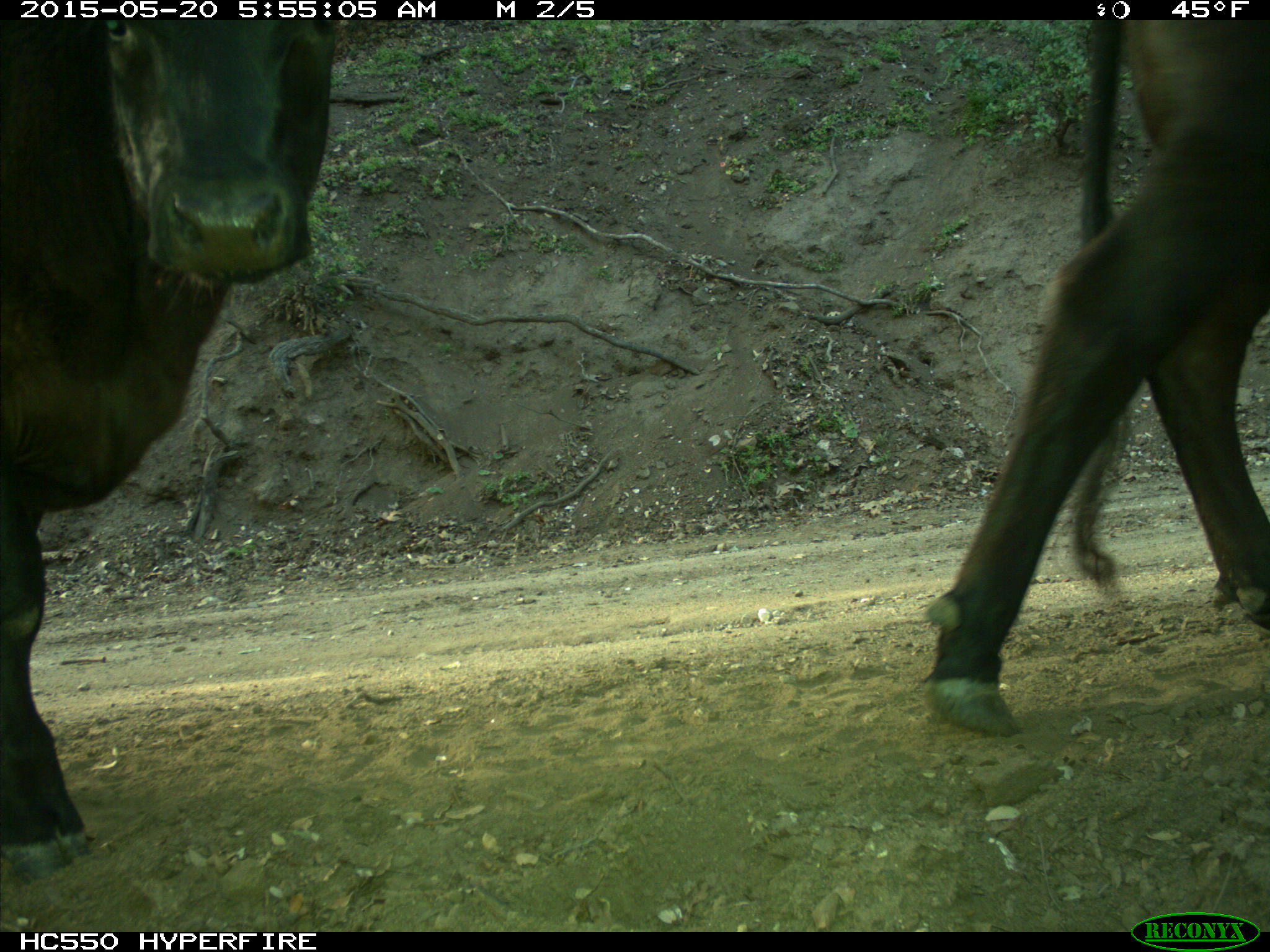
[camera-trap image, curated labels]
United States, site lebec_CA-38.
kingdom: Animalia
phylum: Chordata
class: Mammalia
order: Artiodactyla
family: Bovidae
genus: Bos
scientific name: Bos taurus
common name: domestic cow